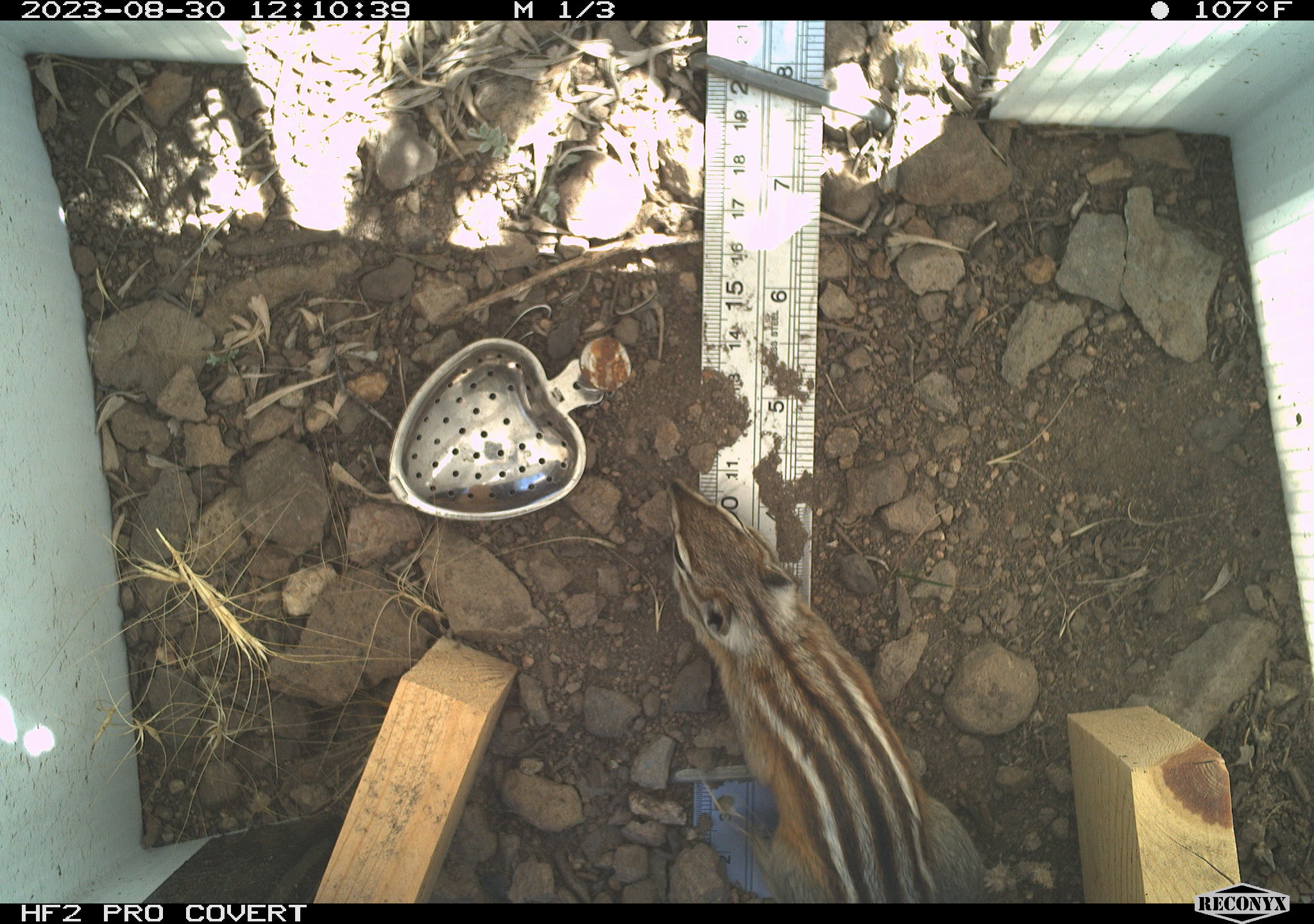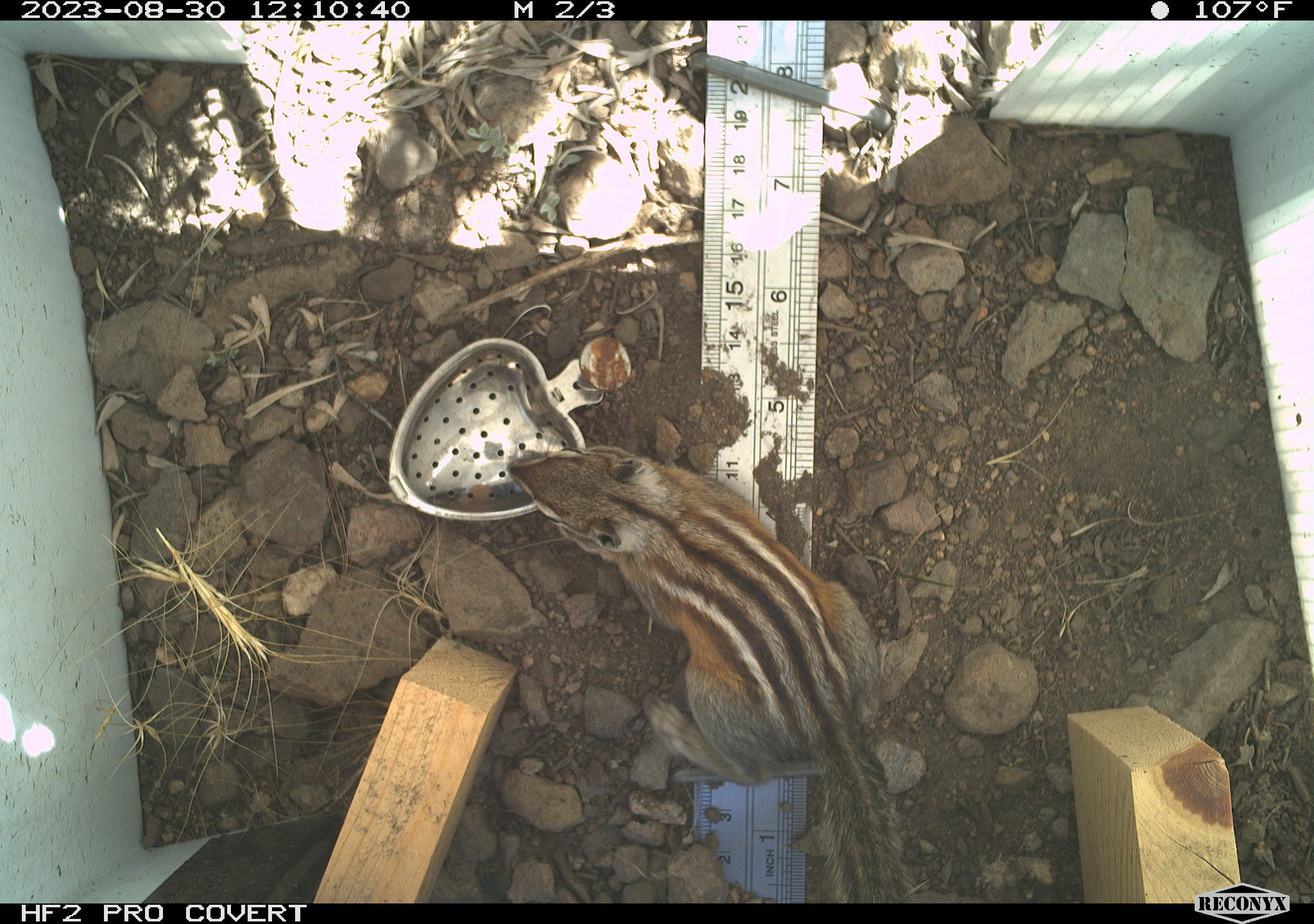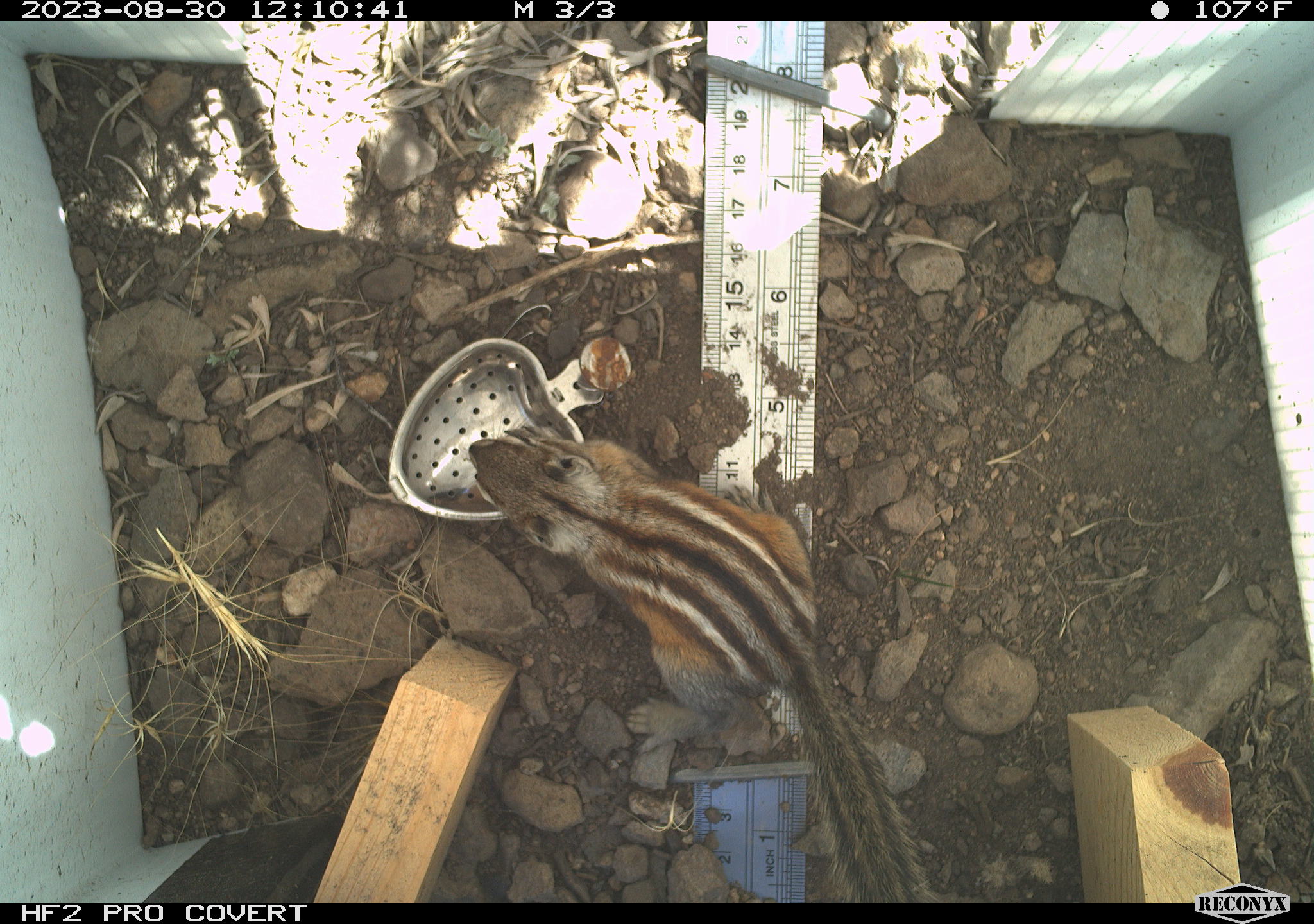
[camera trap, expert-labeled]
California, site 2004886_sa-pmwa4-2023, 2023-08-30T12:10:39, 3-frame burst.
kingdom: Animalia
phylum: Chordata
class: Mammalia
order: Rodentia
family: Sciuridae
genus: Neotamias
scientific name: Neotamias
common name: western chipmunks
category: neotamias species